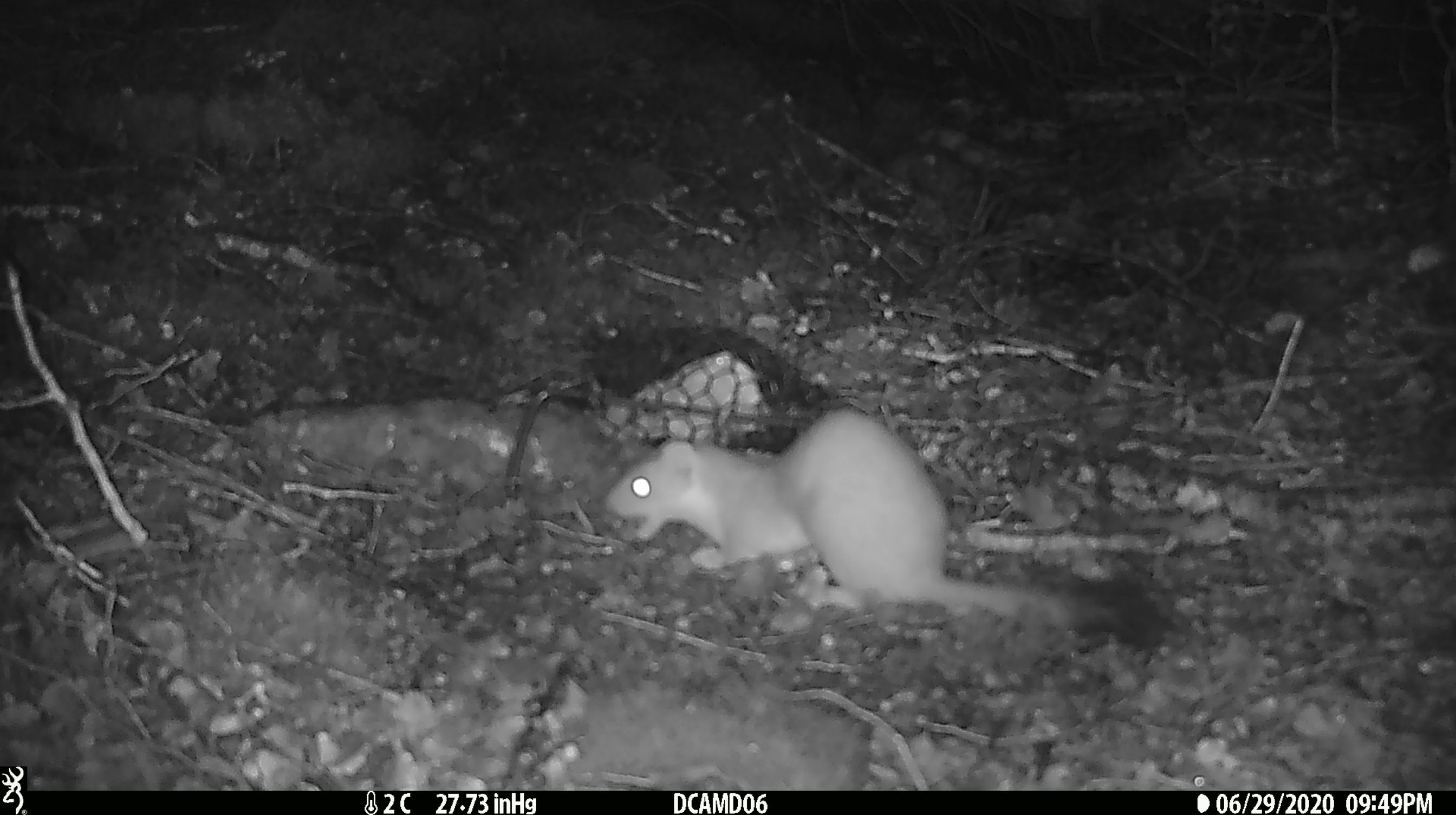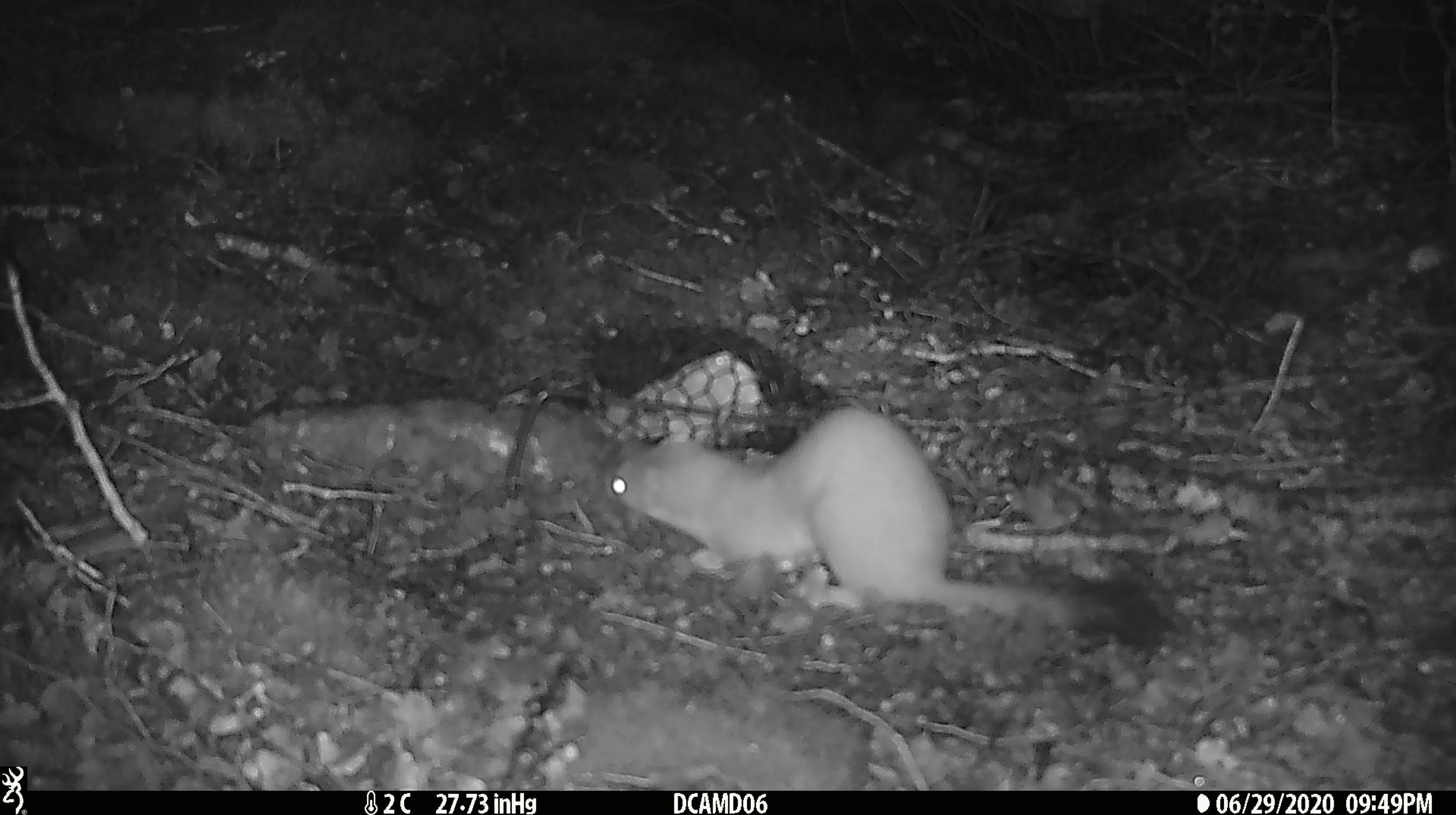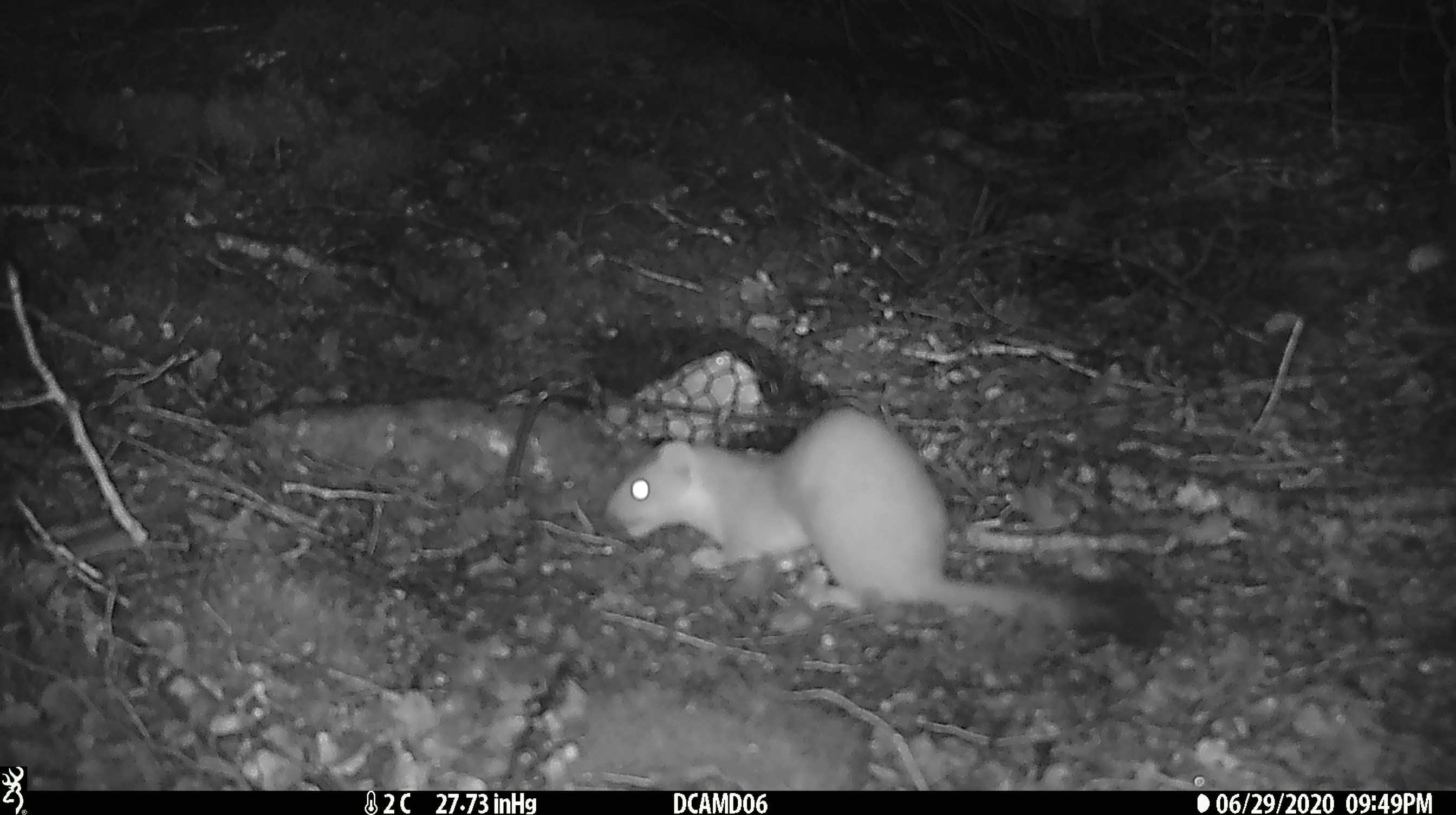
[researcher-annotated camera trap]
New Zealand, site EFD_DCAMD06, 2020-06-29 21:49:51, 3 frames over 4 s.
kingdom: Animalia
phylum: Chordata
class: Mammalia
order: Carnivora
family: Mustelidae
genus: Mustela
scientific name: Mustela erminea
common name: stoat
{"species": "stoat (Mustela erminea)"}